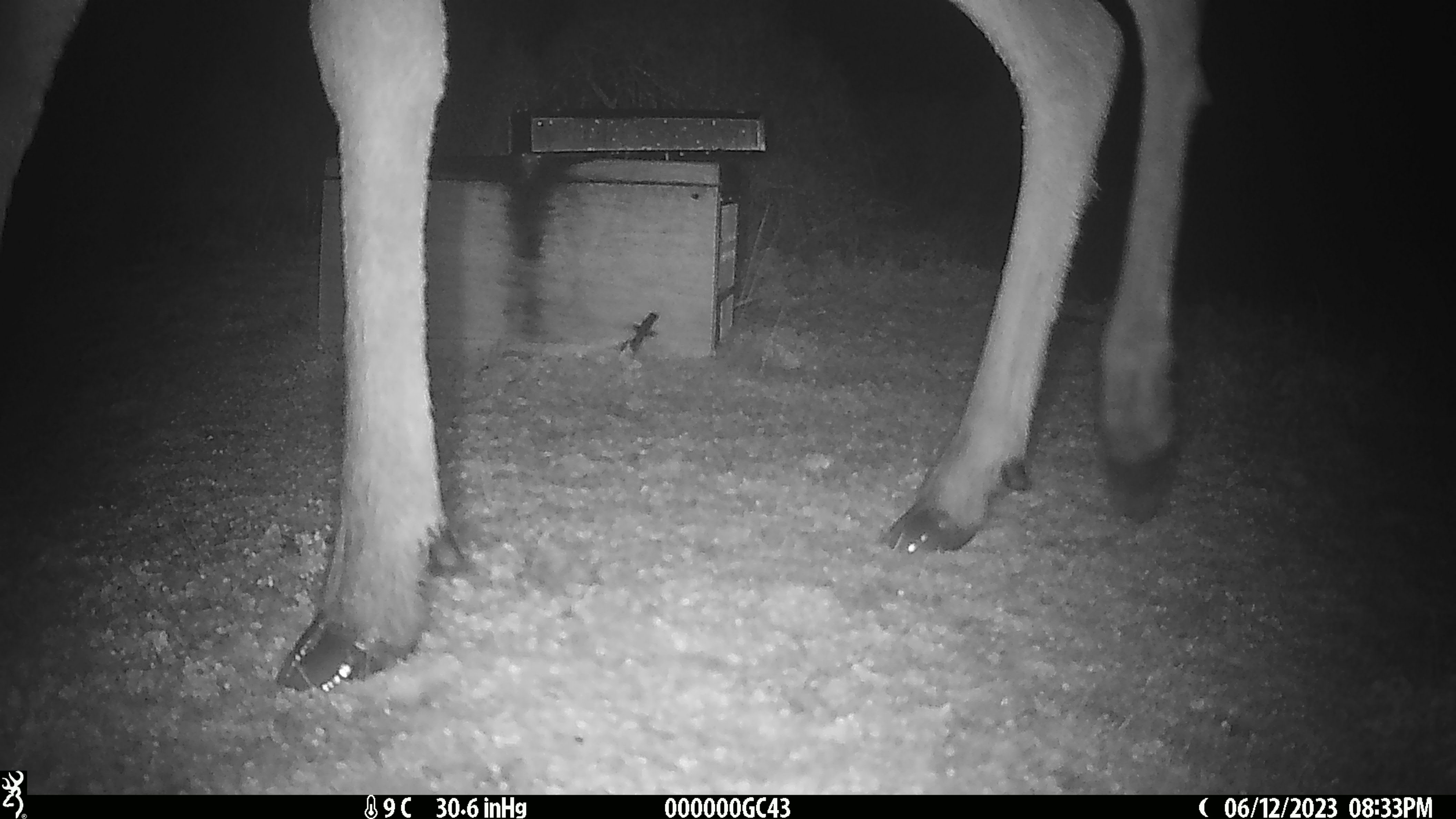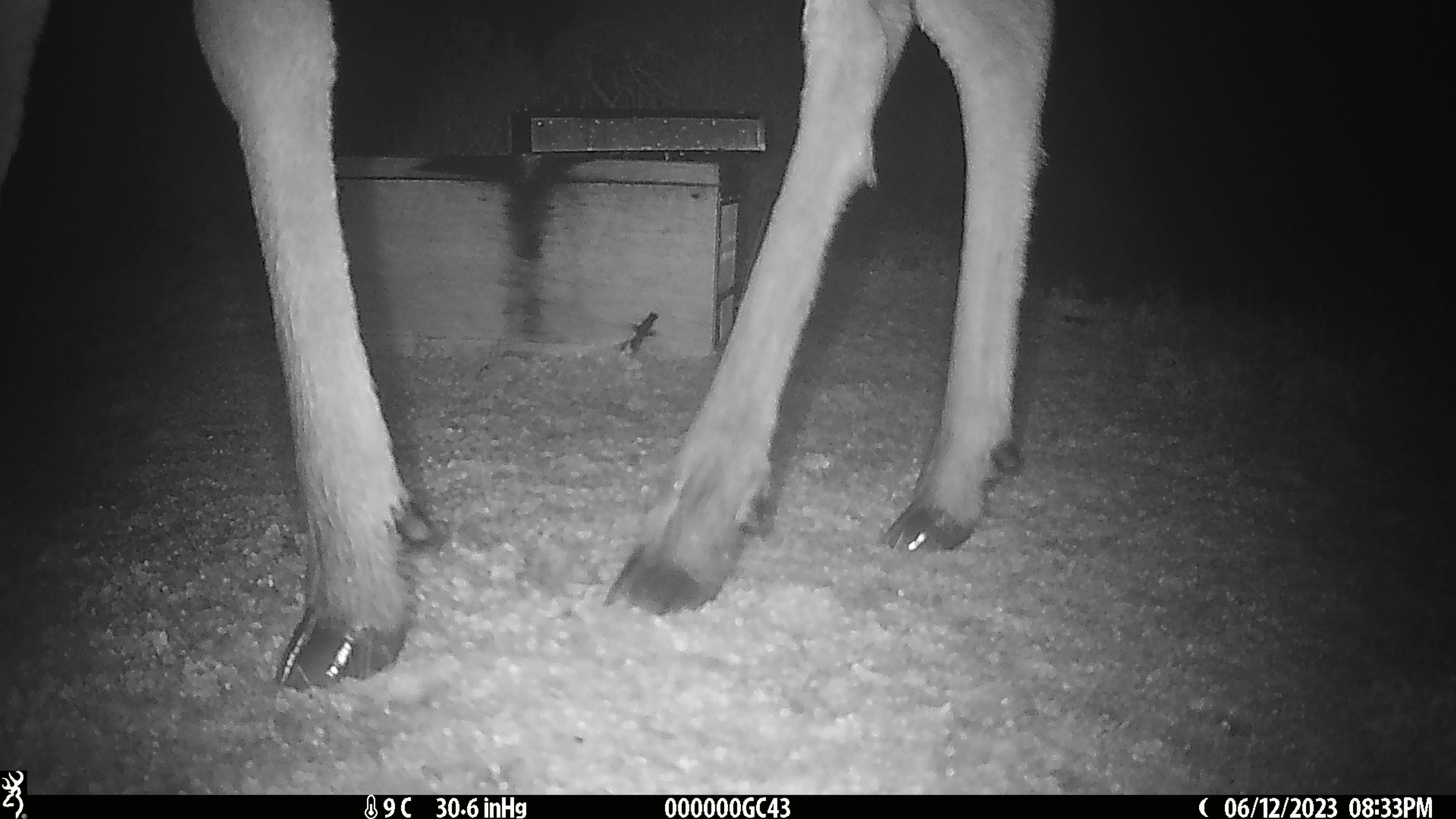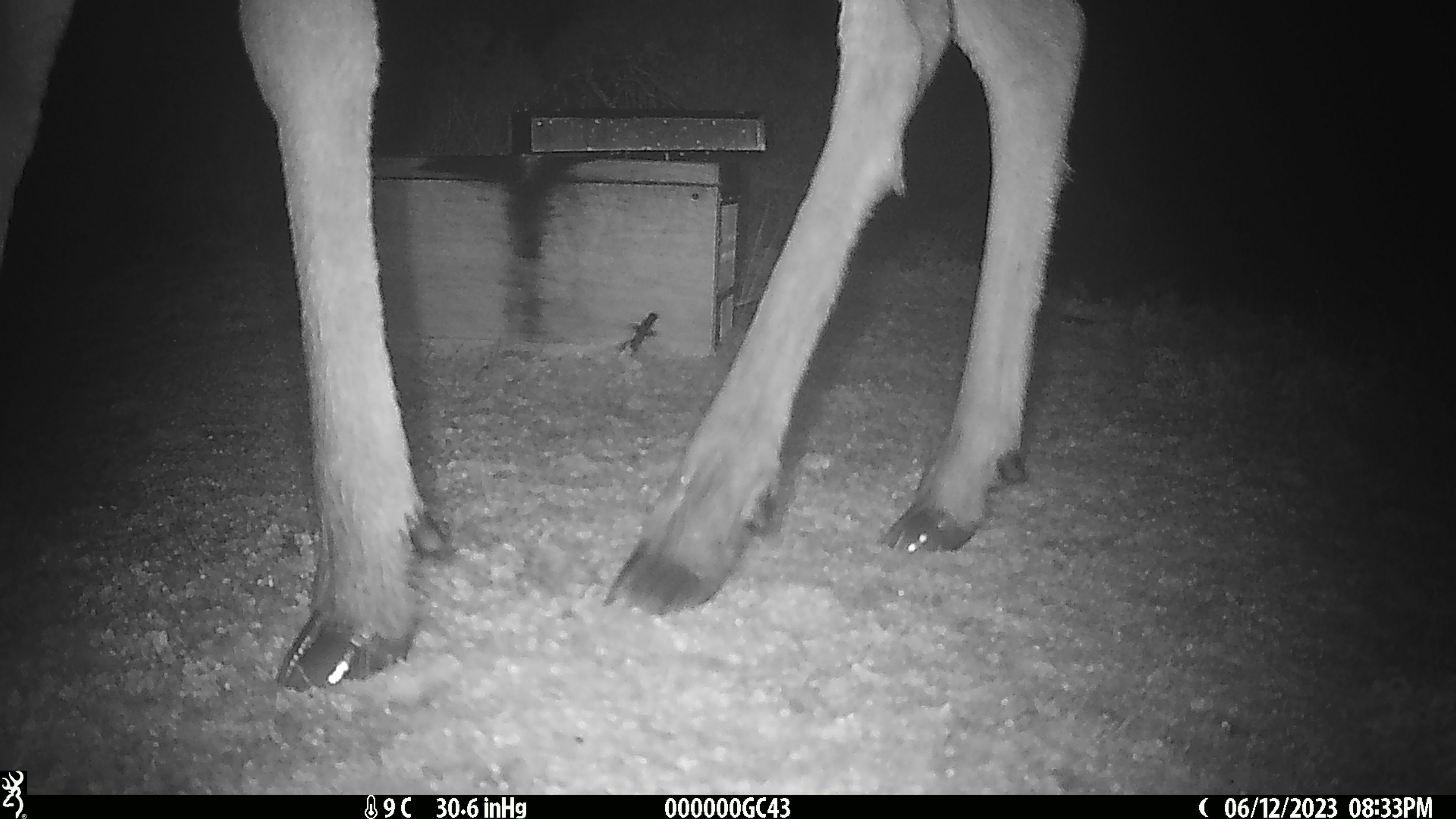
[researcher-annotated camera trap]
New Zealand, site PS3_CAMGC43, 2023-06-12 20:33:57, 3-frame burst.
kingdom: Animalia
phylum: Chordata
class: Mammalia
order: Artiodactyla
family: Cervidae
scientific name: Cervidae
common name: deer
Deer (Cervidae).